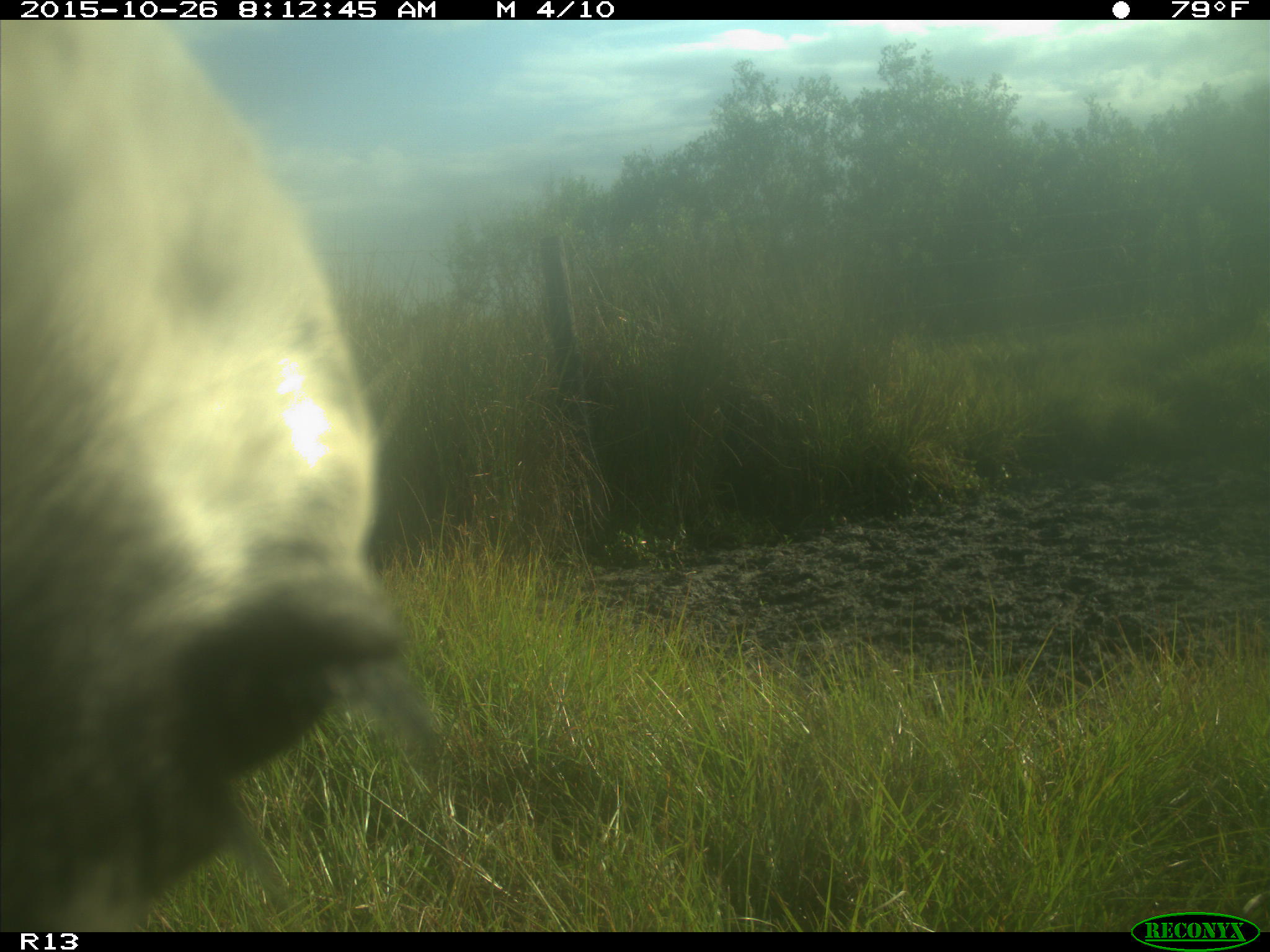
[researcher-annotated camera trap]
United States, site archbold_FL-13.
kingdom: Animalia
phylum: Chordata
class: Mammalia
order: Artiodactyla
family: Bovidae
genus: Bos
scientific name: Bos taurus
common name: domestic cow